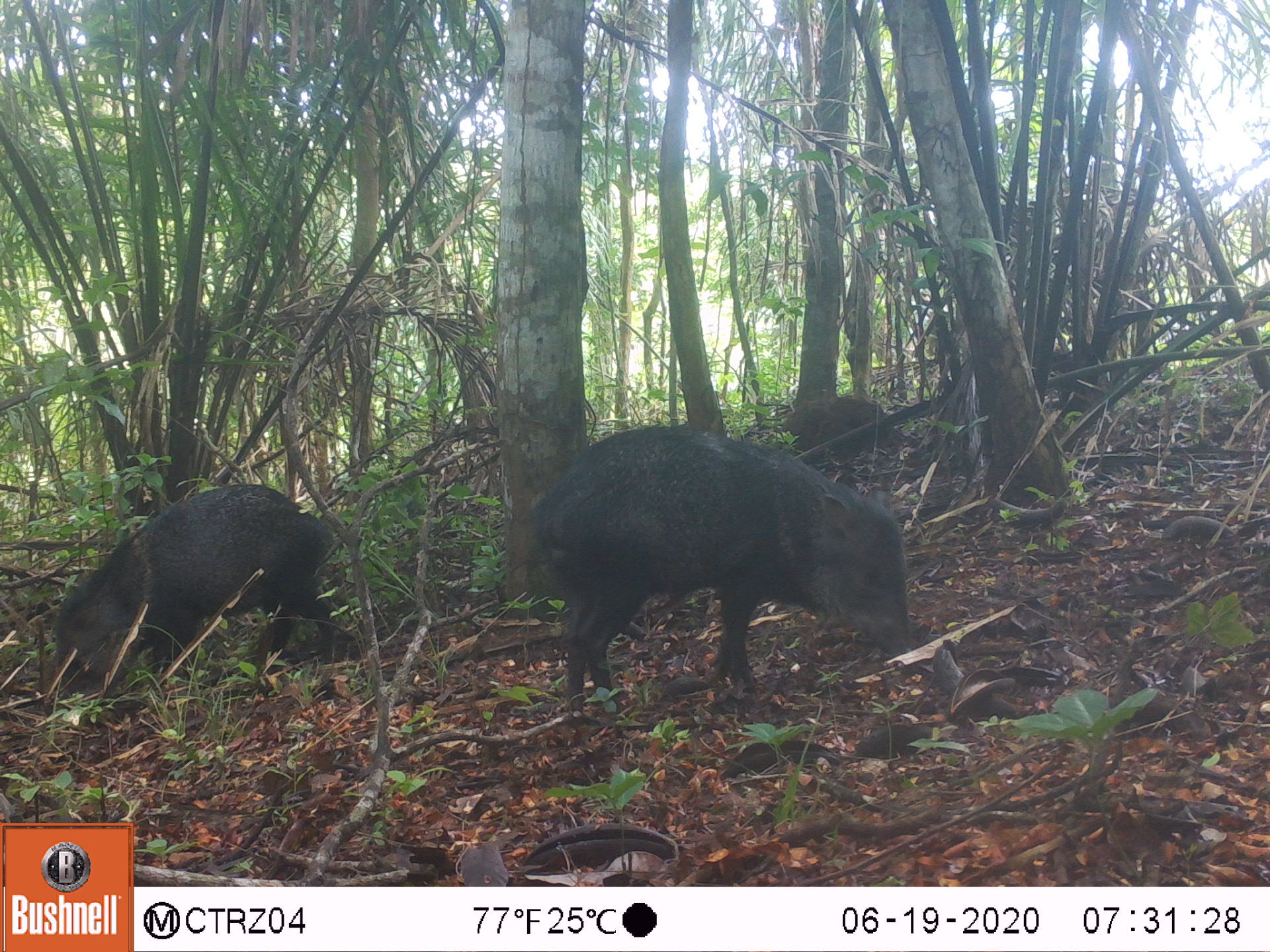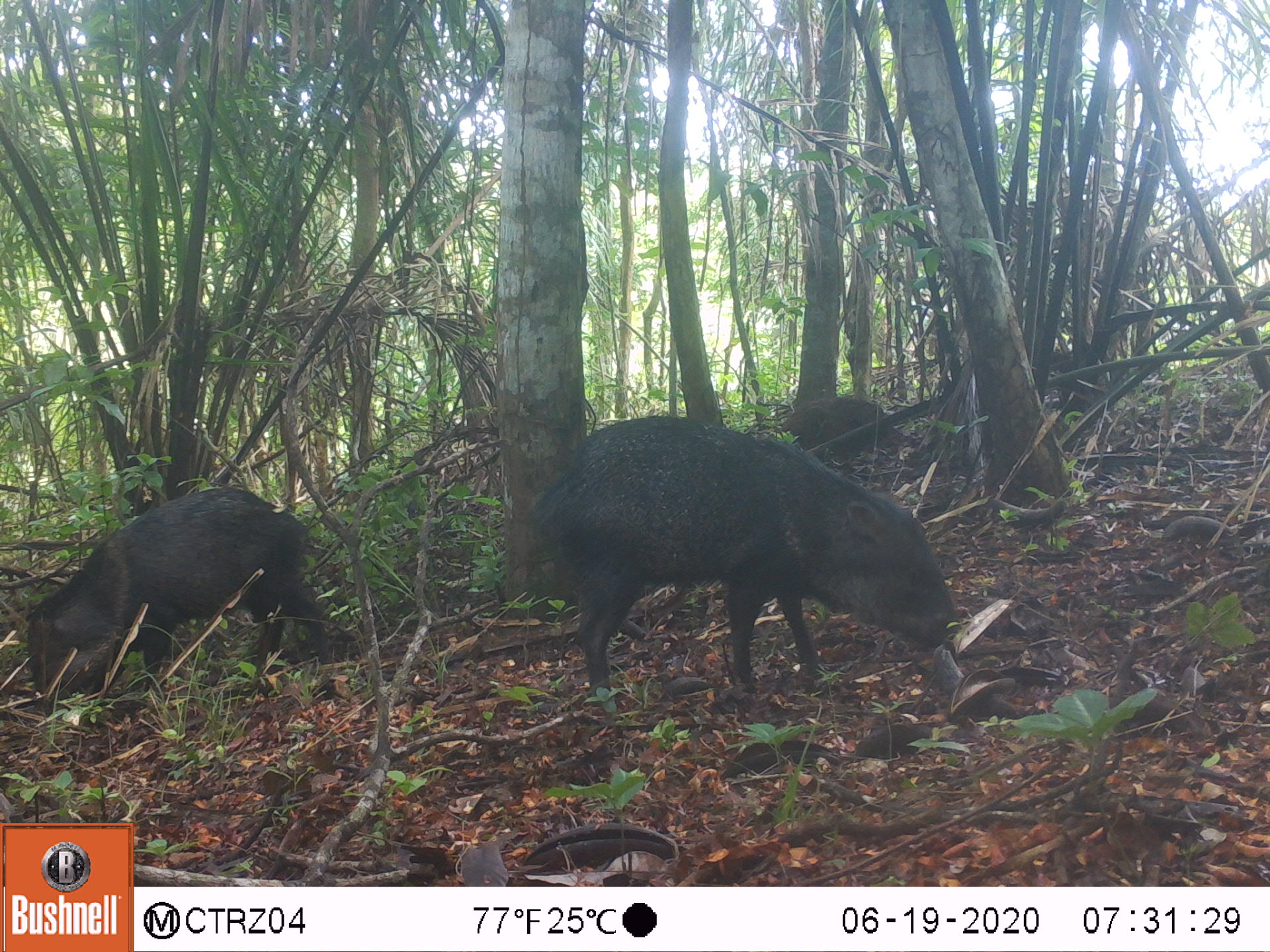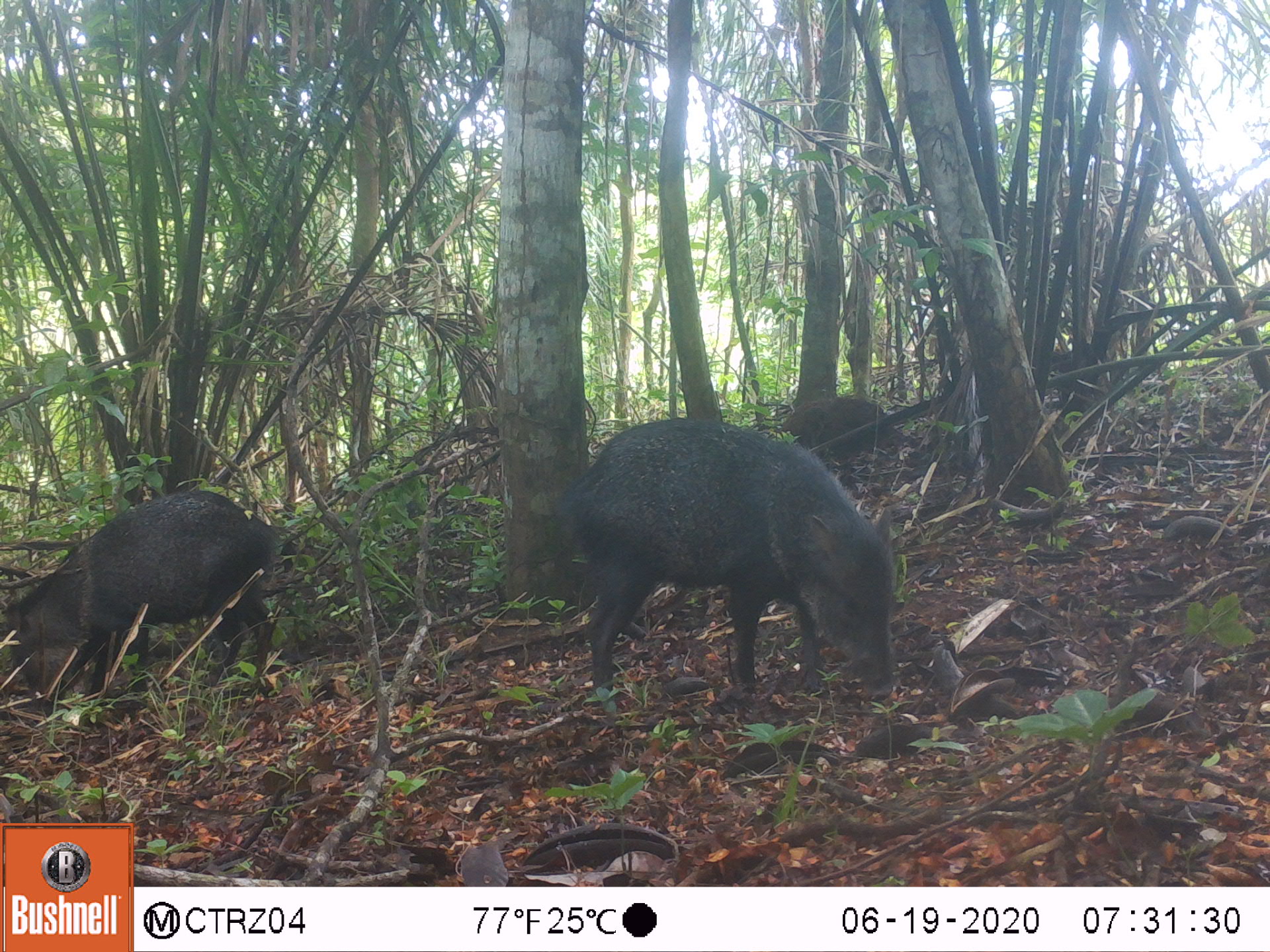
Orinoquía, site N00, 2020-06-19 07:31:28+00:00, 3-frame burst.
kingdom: Animalia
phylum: Chordata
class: Mammalia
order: Artiodactyla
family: Tayassuidae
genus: Pecari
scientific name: Pecari tajacu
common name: collared peccary